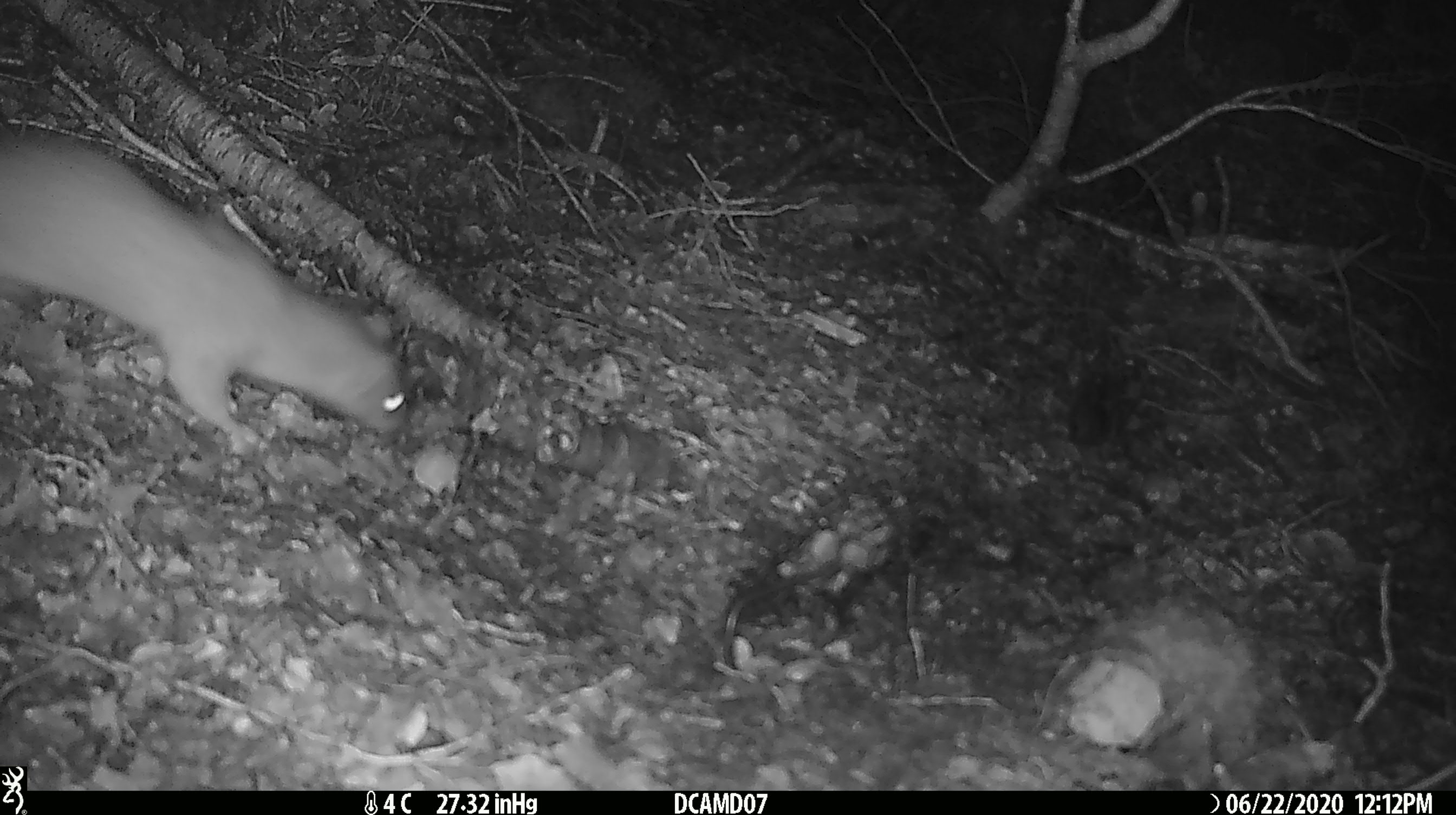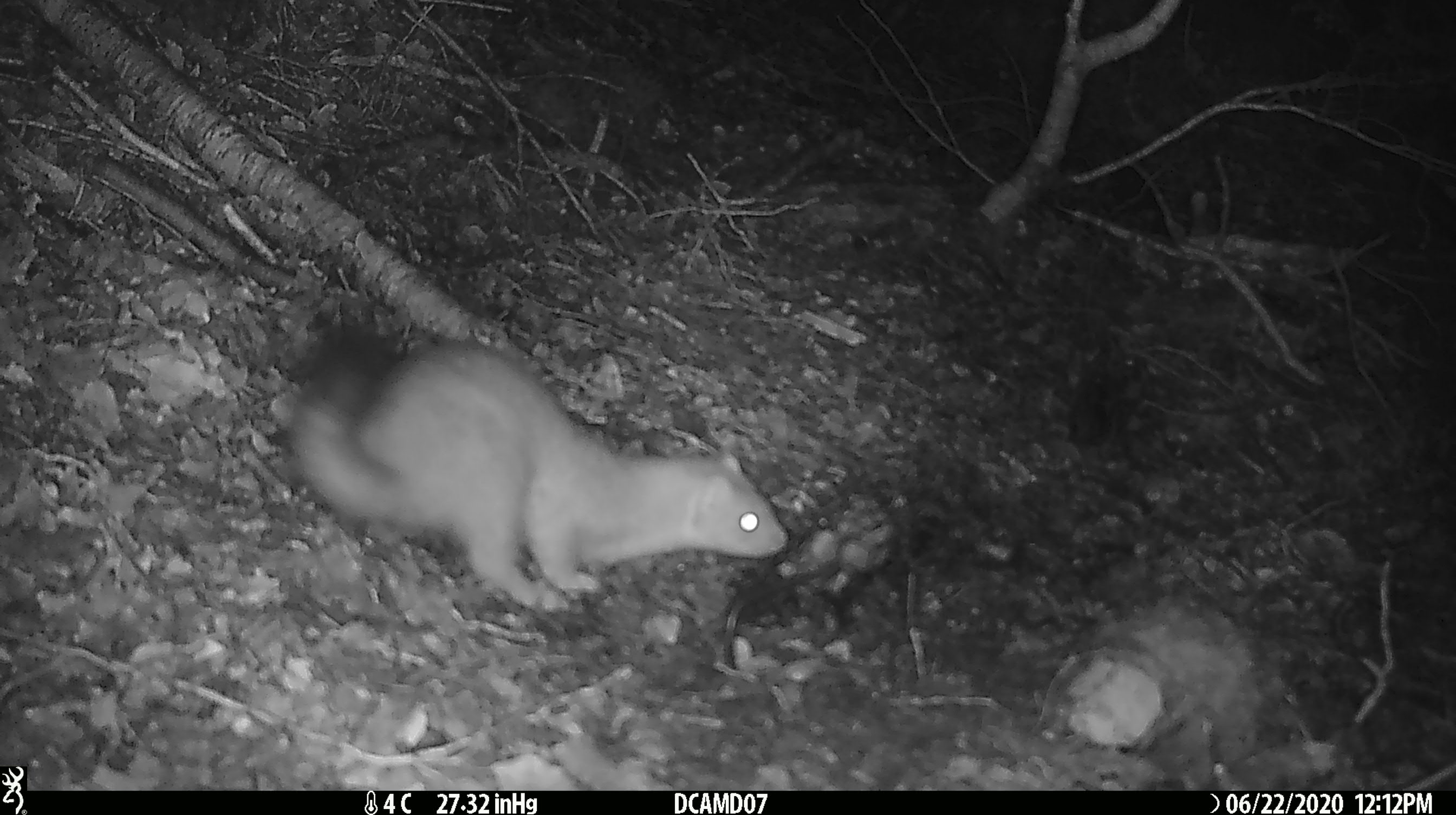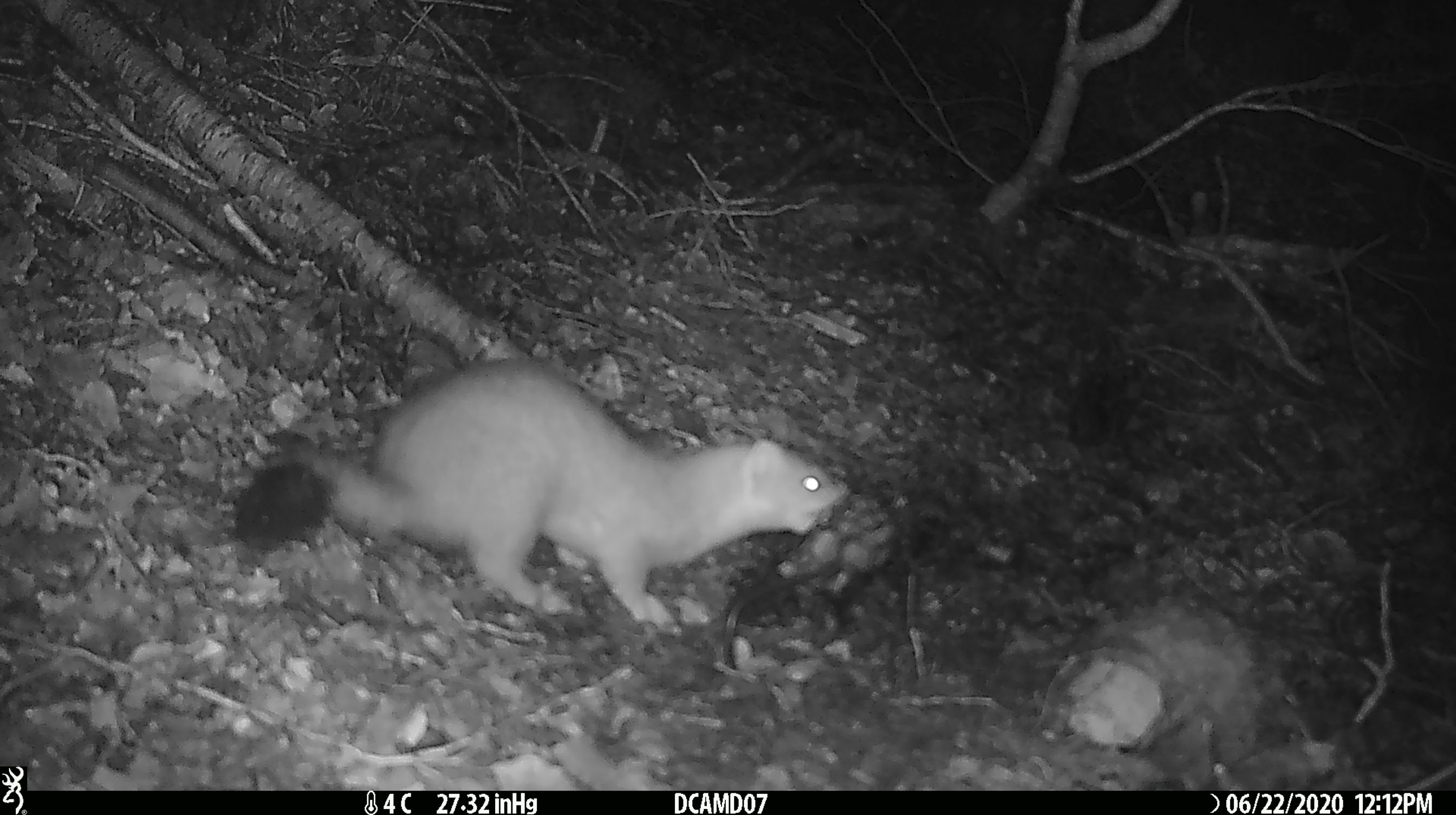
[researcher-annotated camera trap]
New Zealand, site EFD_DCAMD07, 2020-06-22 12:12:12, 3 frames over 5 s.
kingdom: Animalia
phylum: Chordata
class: Mammalia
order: Carnivora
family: Mustelidae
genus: Mustela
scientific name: Mustela erminea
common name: stoat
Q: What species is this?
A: Stoat (Mustela erminea).